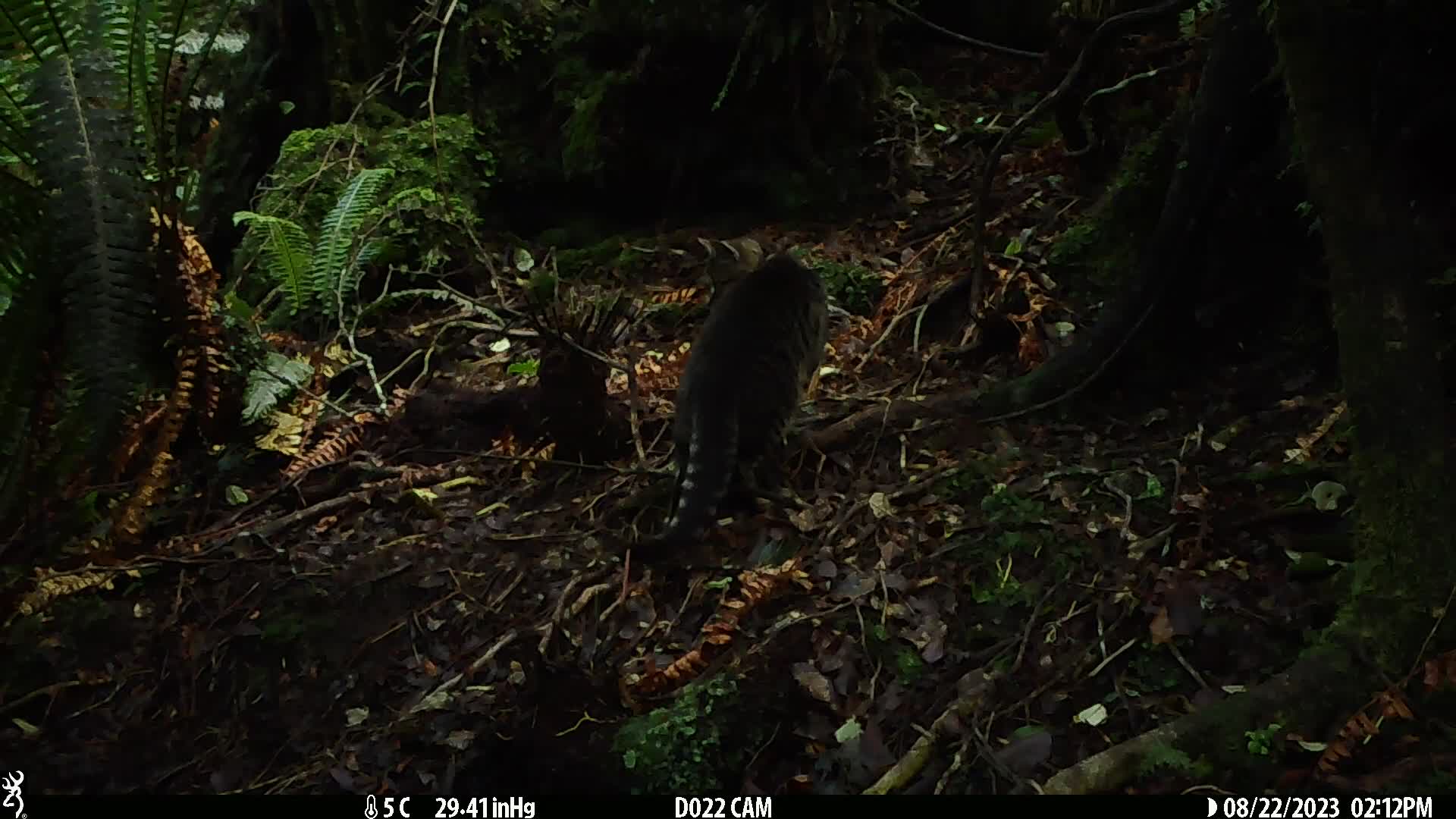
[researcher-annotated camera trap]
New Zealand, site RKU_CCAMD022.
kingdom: Animalia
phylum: Chordata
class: Mammalia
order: Carnivora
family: Felidae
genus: Felis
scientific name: Felis catus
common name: domestic cat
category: cat